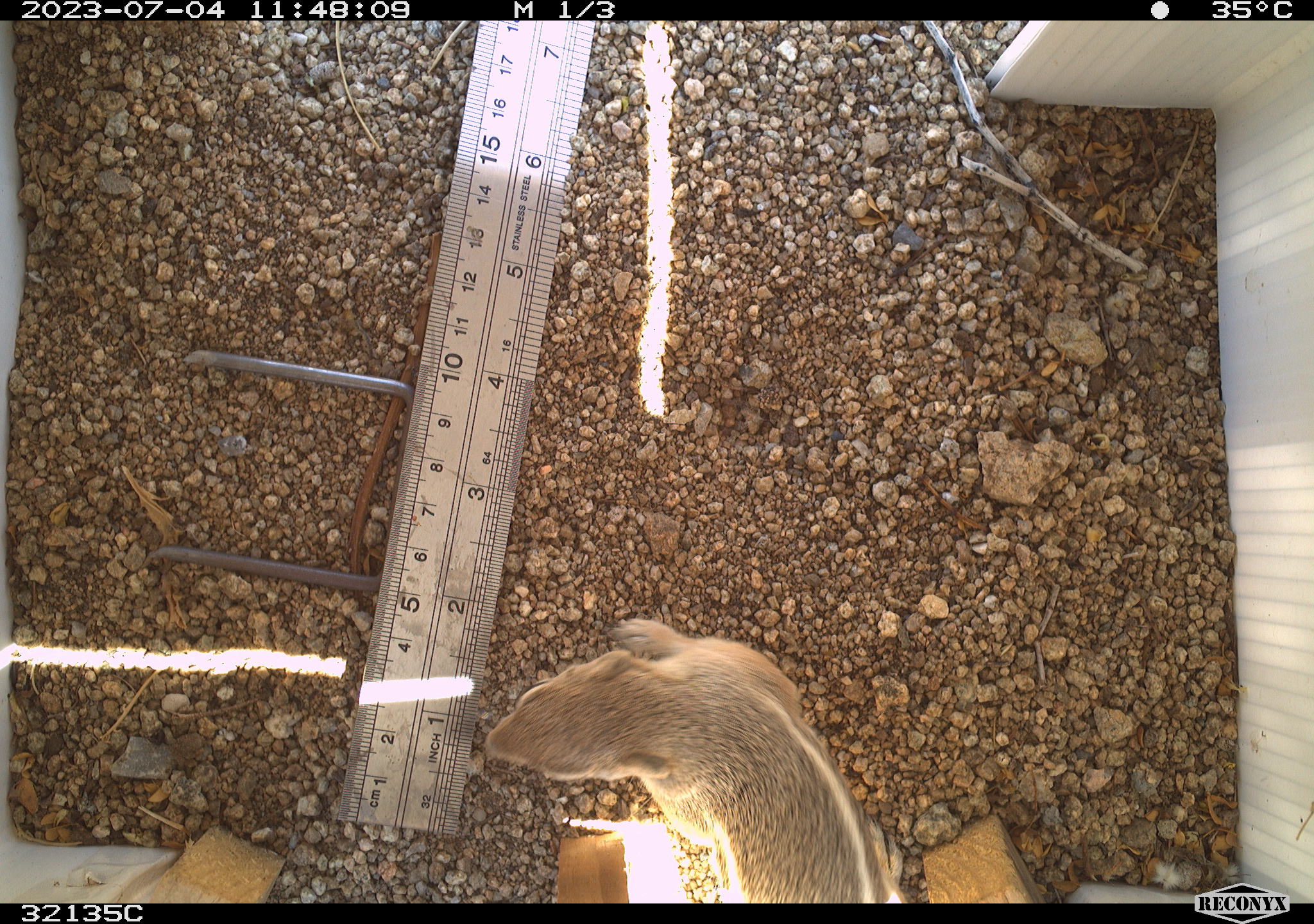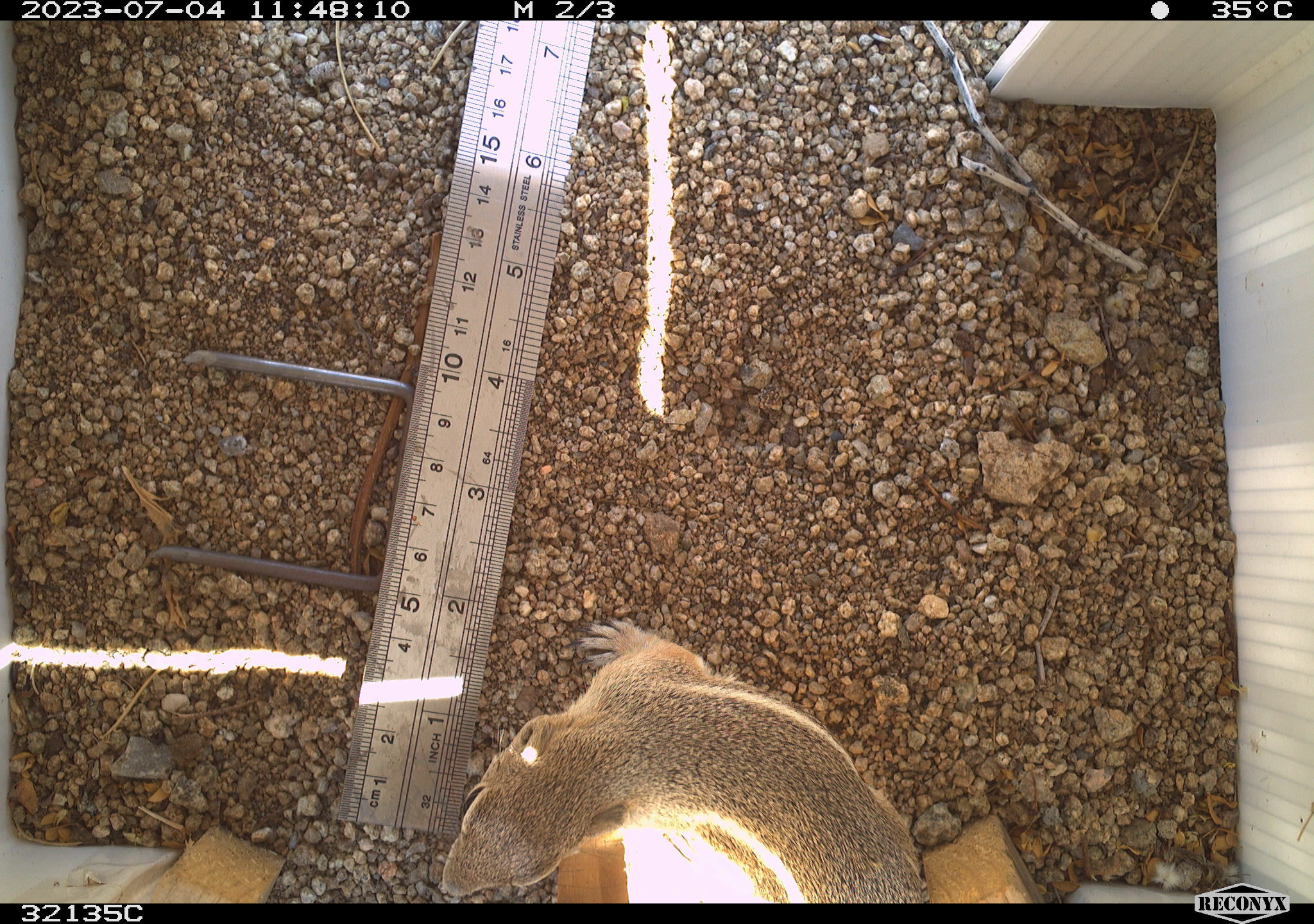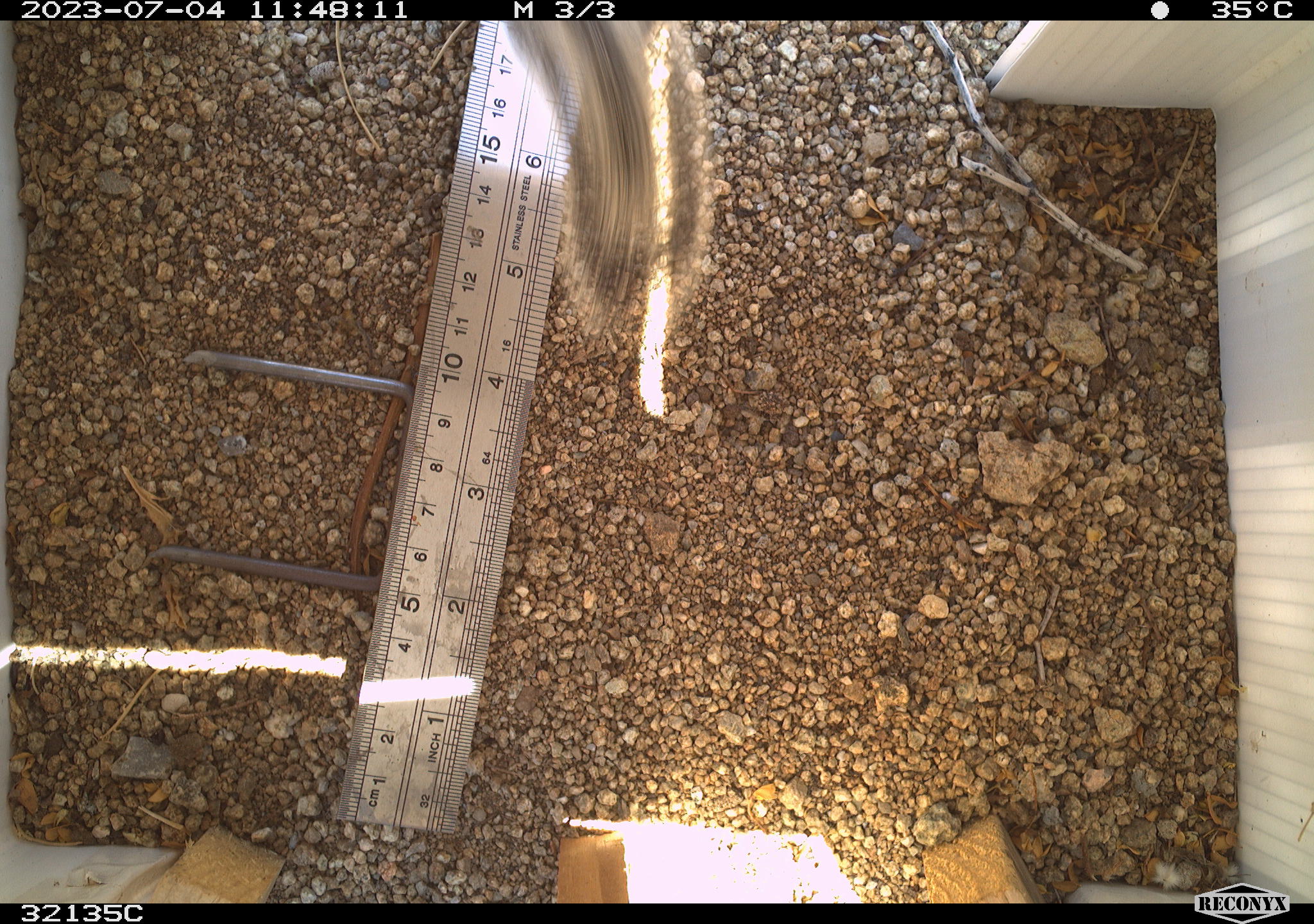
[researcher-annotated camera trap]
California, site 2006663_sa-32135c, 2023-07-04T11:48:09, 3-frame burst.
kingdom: Animalia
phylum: Chordata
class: Mammalia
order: Rodentia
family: Sciuridae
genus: Ammospermophilus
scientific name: Ammospermophilus leucurus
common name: white-tailed antelope squirrel